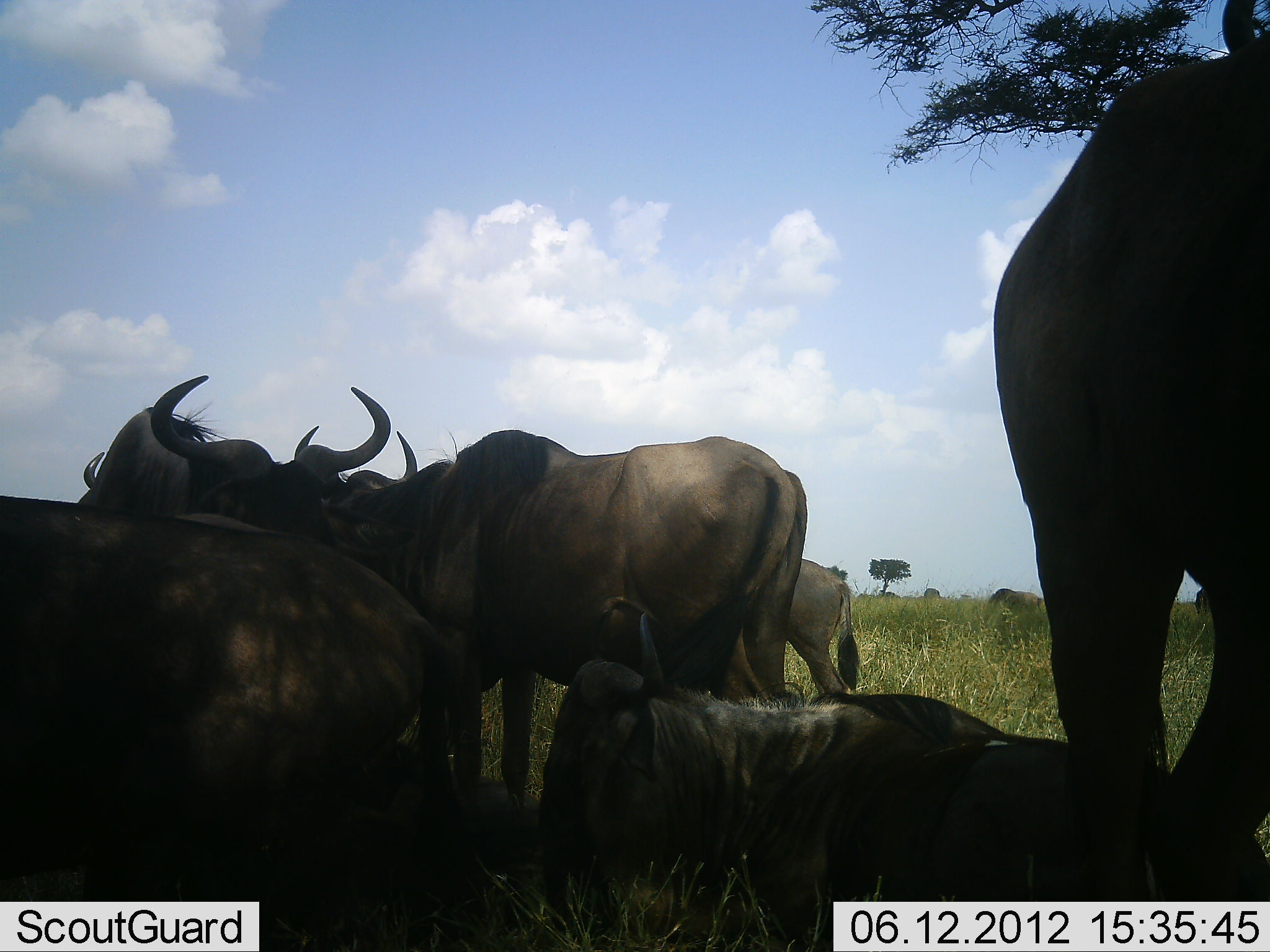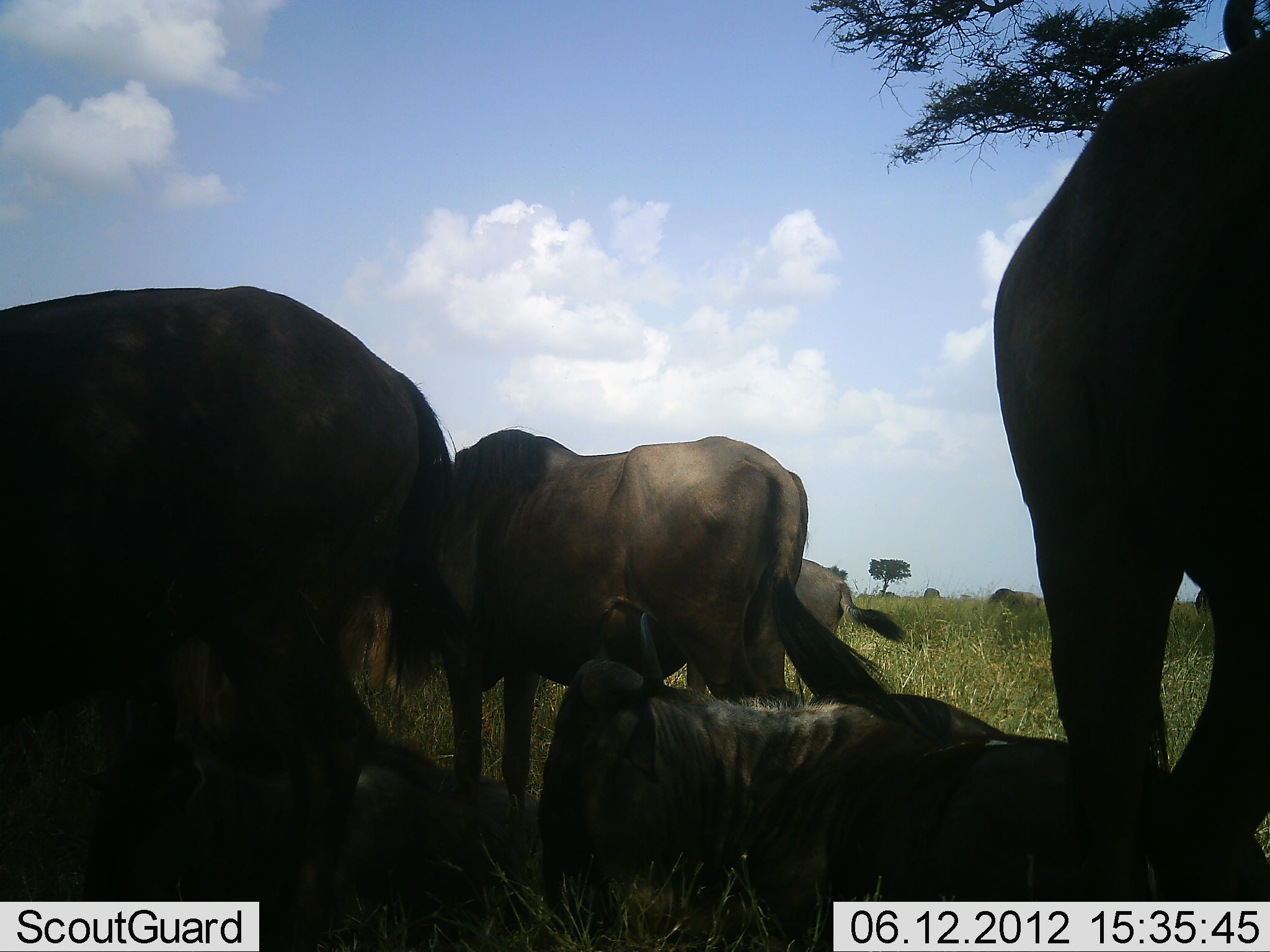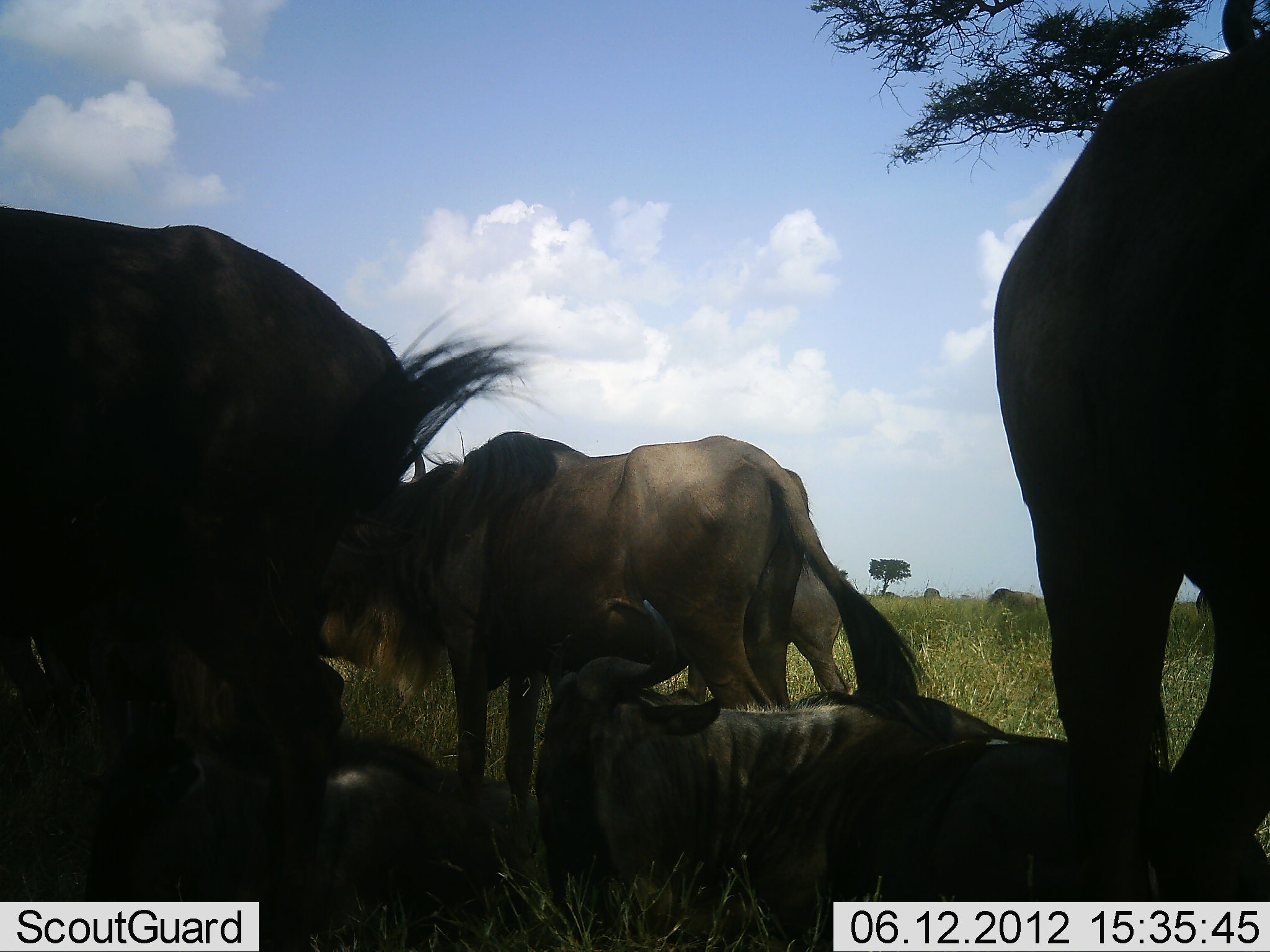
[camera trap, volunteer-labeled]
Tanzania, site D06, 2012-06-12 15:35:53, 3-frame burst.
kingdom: Animalia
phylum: Chordata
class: Mammalia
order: Artiodactyla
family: Bovidae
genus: Connochaetes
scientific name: Connochaetes taurinus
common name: blue wildebeest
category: wildebeest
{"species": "wildebeest (blue wildebeest) (Connochaetes taurinus)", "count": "7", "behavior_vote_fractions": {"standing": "60%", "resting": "100%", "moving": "0%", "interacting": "0%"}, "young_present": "0%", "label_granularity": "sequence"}